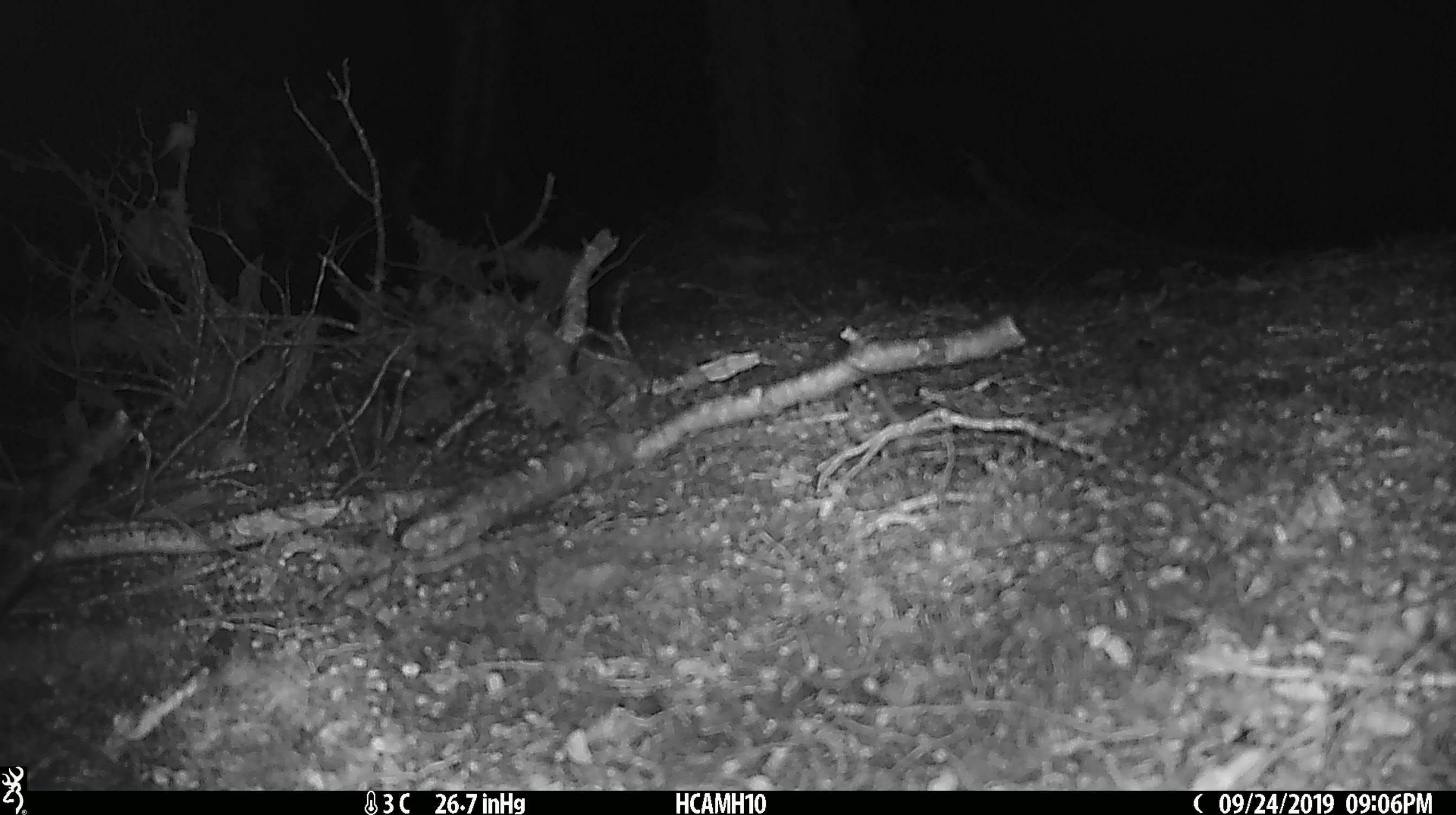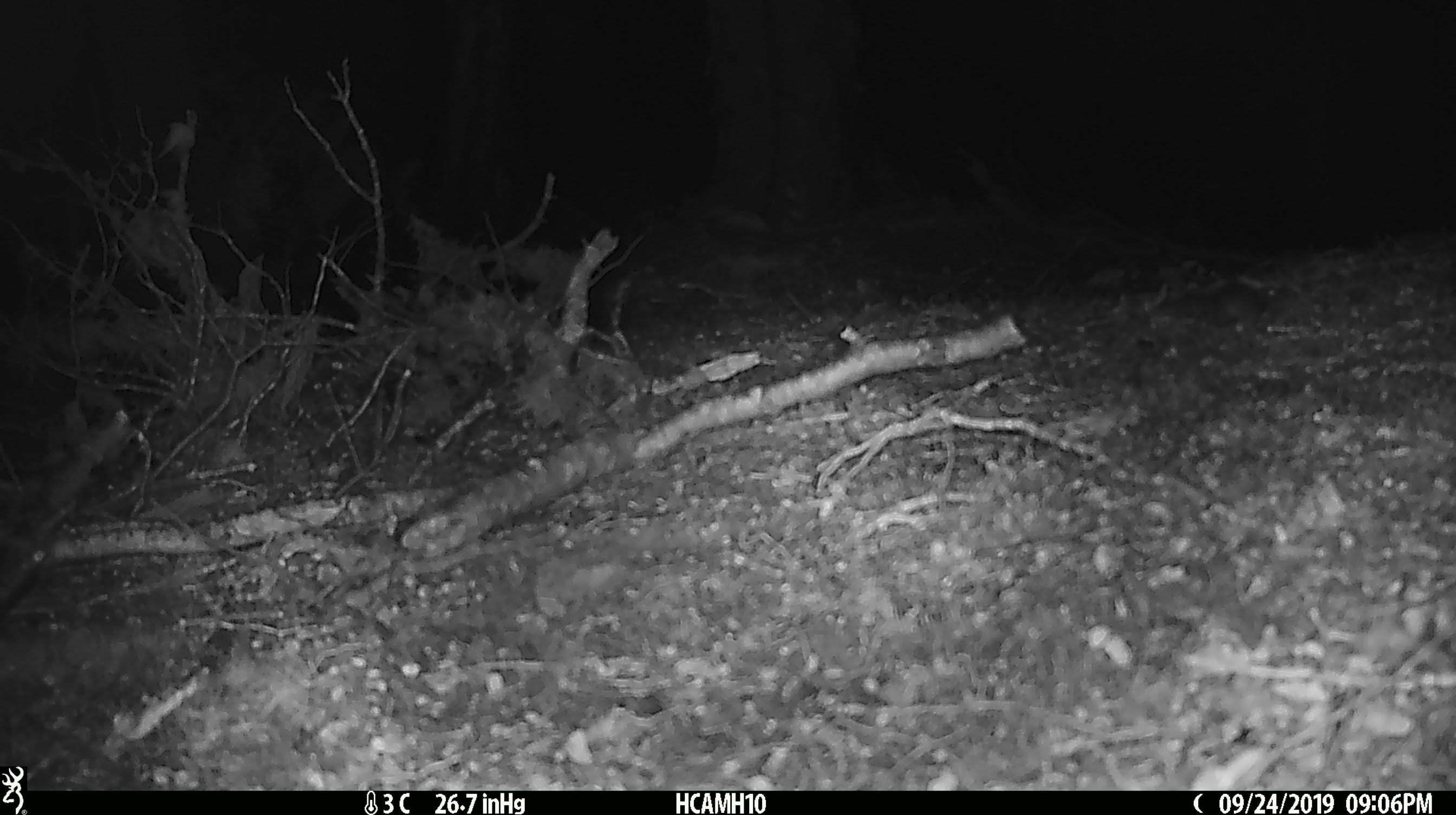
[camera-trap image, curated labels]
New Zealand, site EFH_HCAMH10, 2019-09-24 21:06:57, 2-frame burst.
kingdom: Animalia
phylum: Chordata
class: Mammalia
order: Rodentia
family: Muridae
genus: Mus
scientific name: Mus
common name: mouse